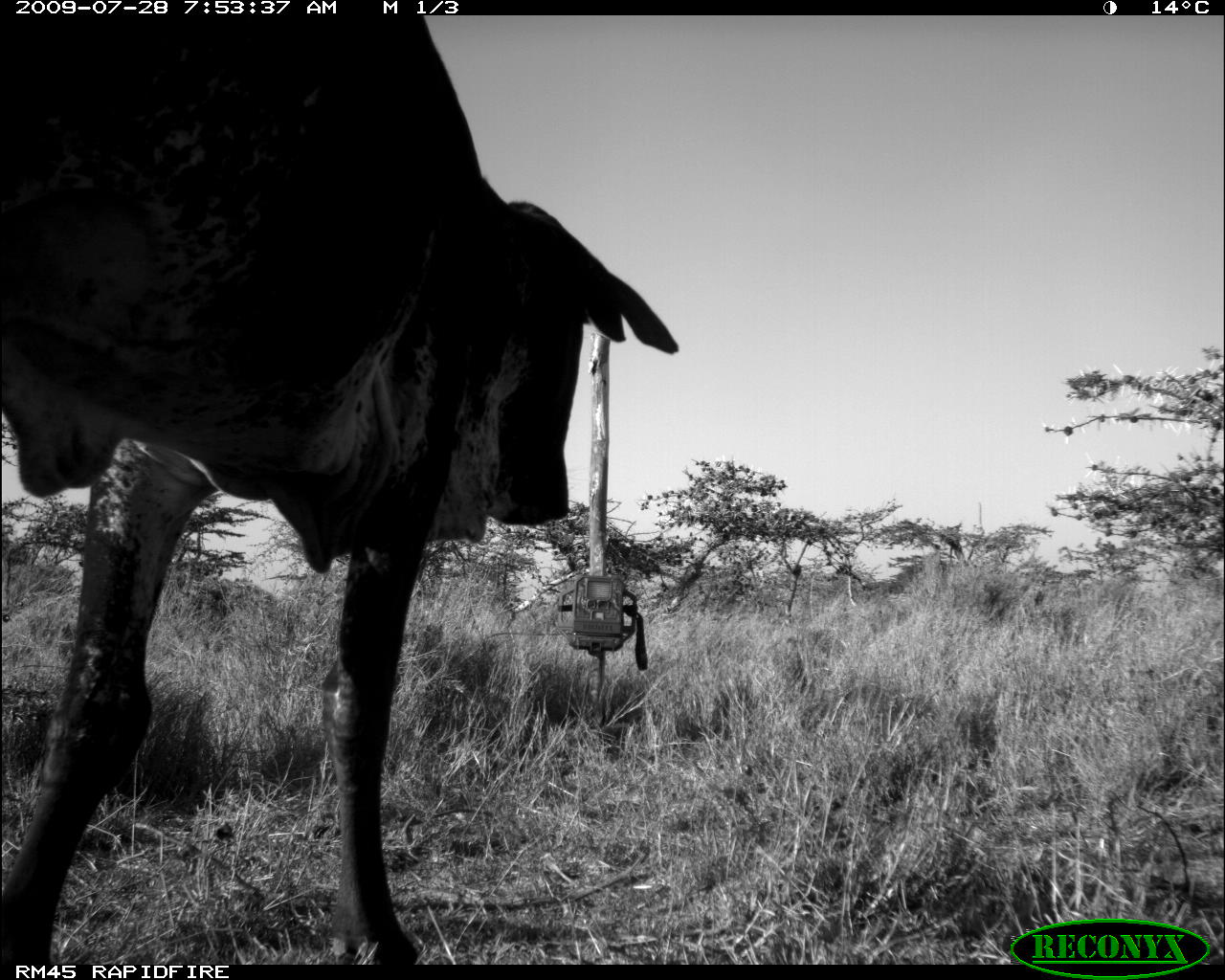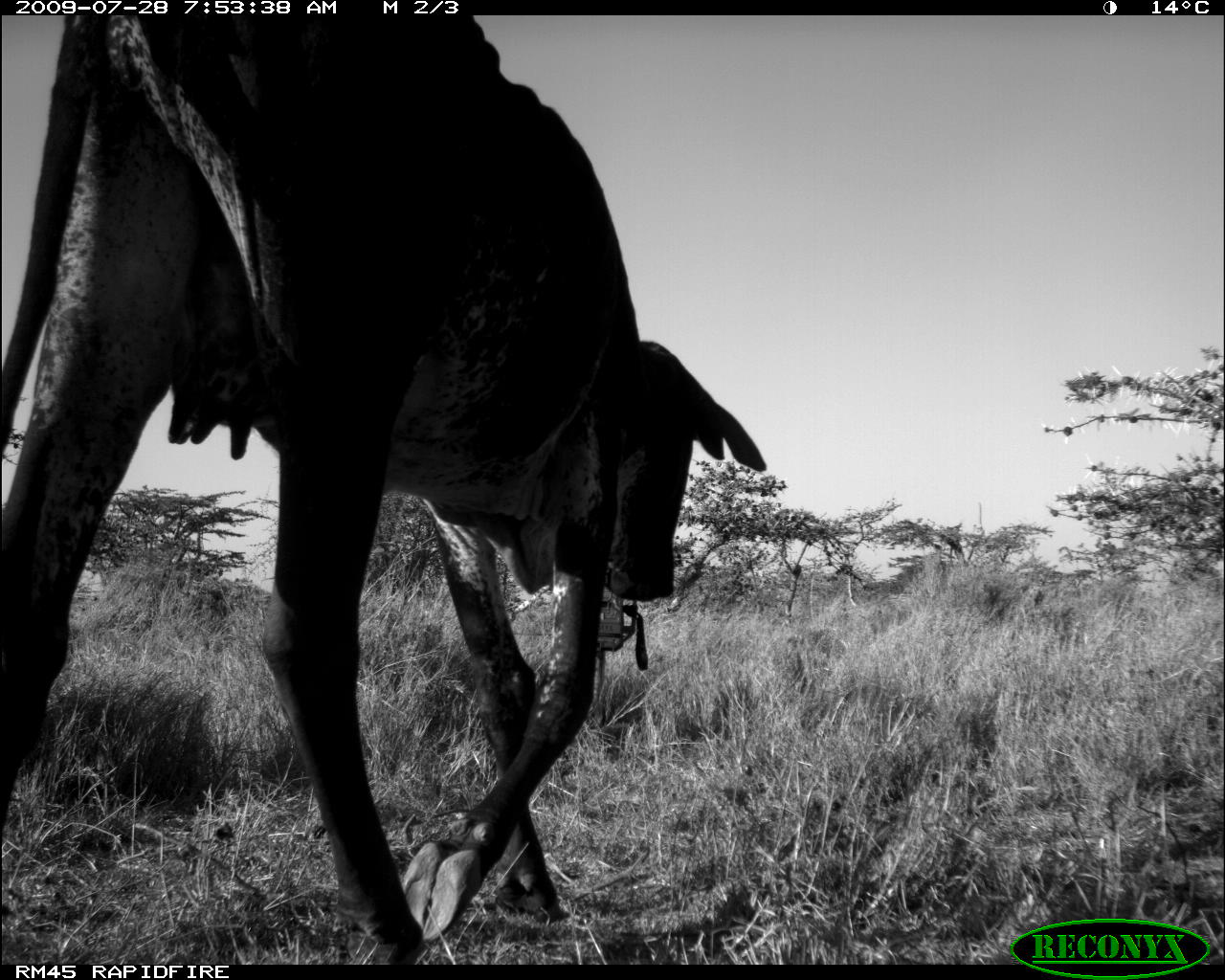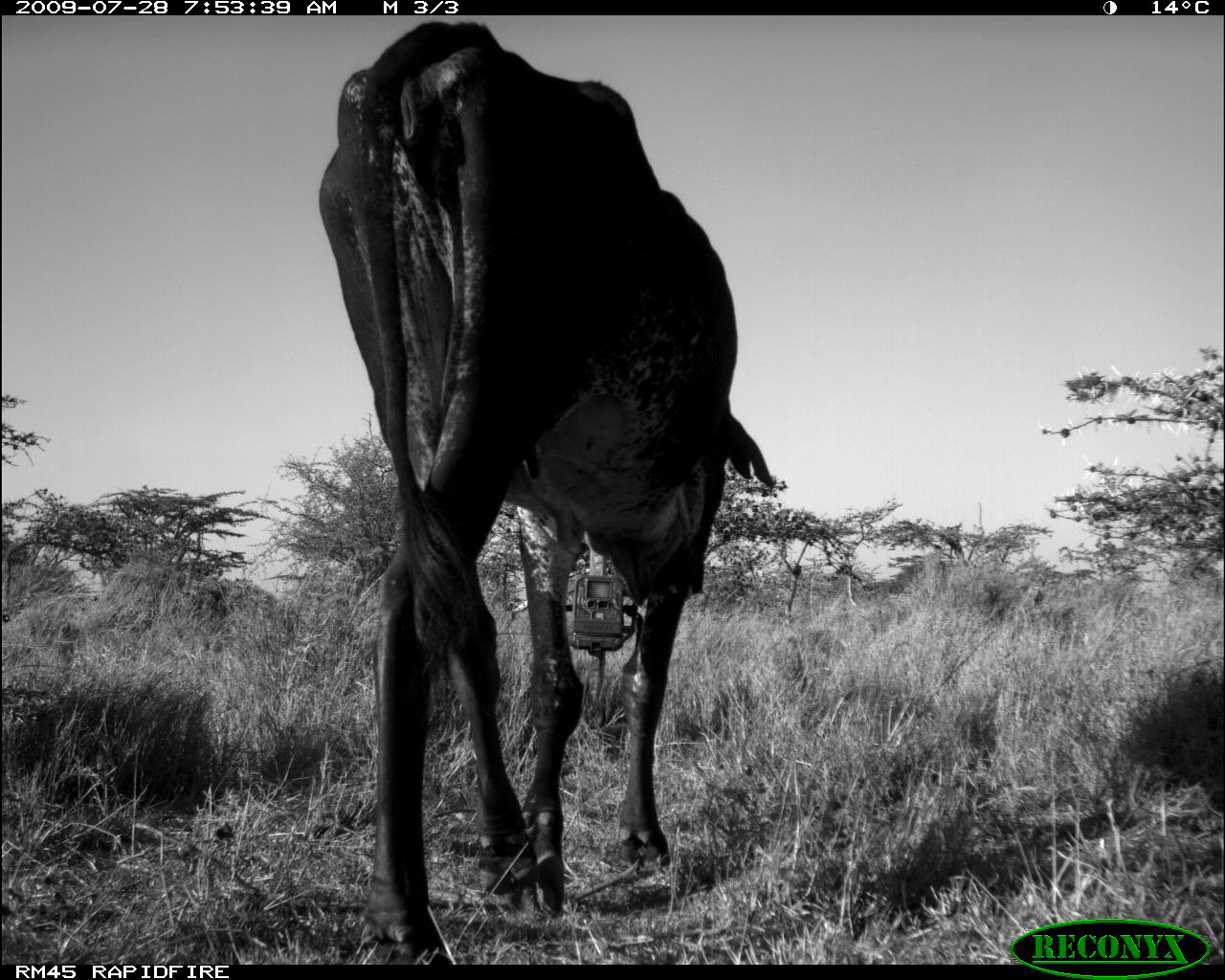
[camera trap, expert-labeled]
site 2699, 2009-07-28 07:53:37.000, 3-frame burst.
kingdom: Animalia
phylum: Chordata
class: Mammalia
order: Artiodactyla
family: Bovidae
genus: Bos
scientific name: Bos taurus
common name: domestic cattle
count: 1